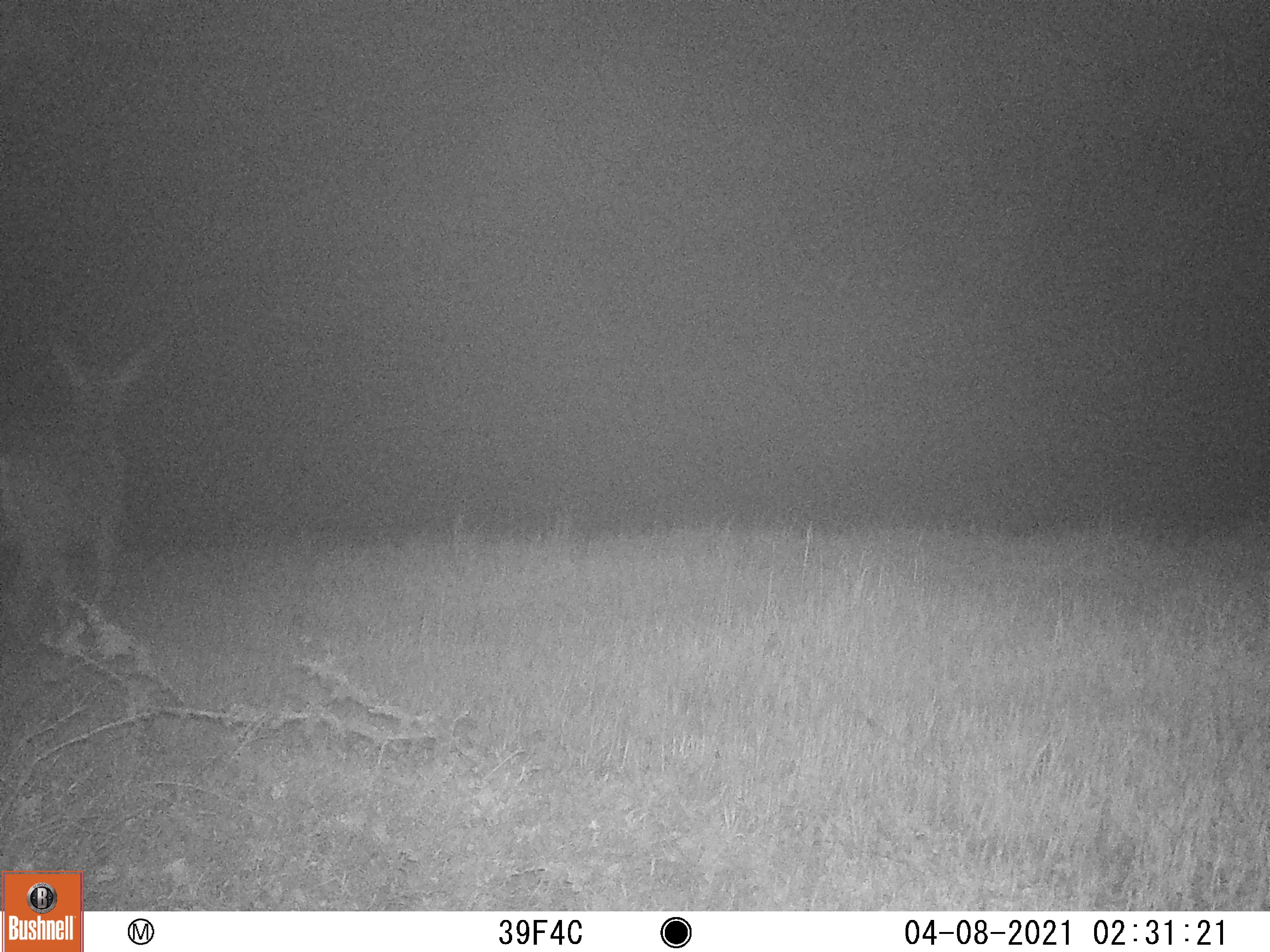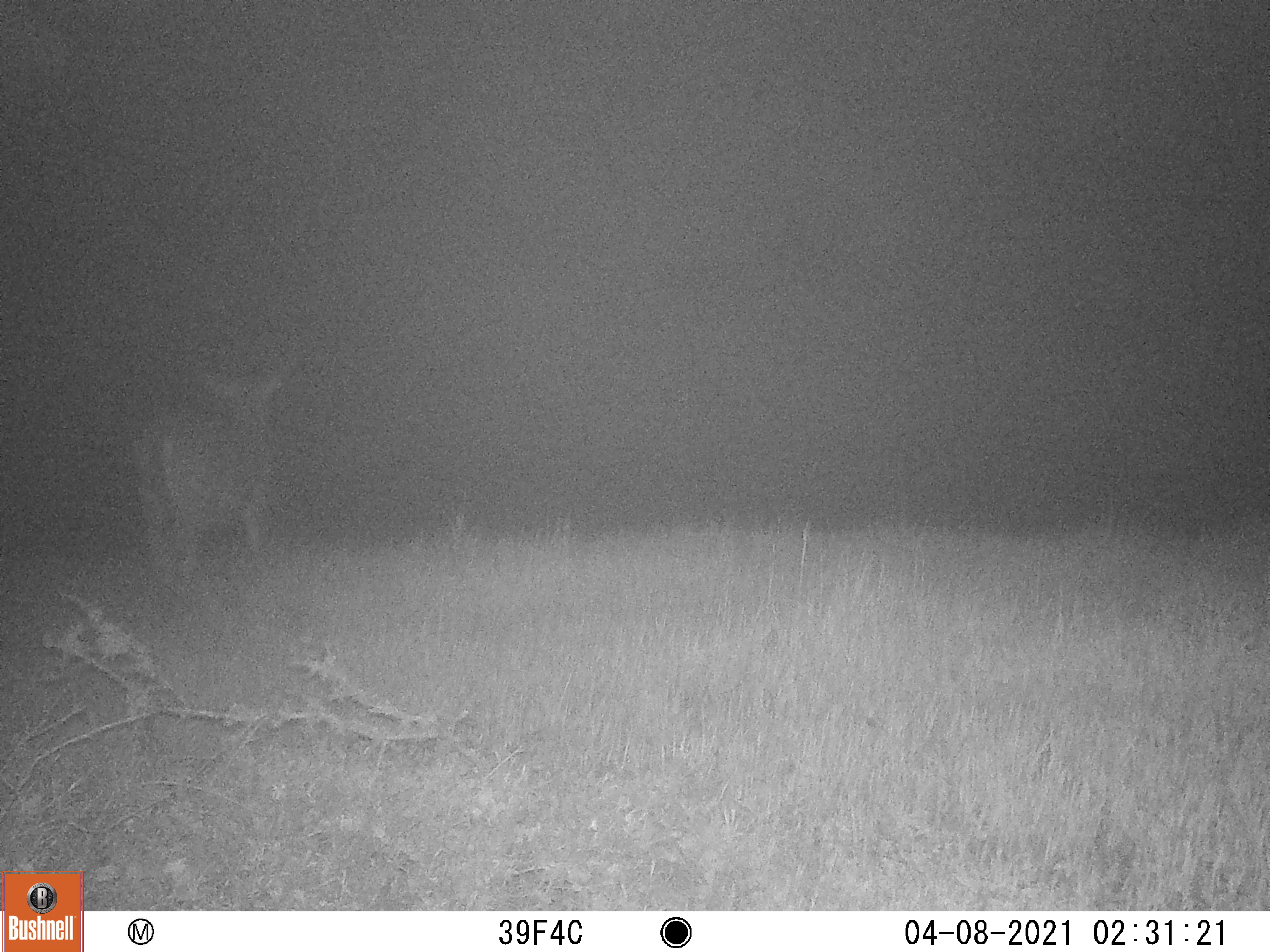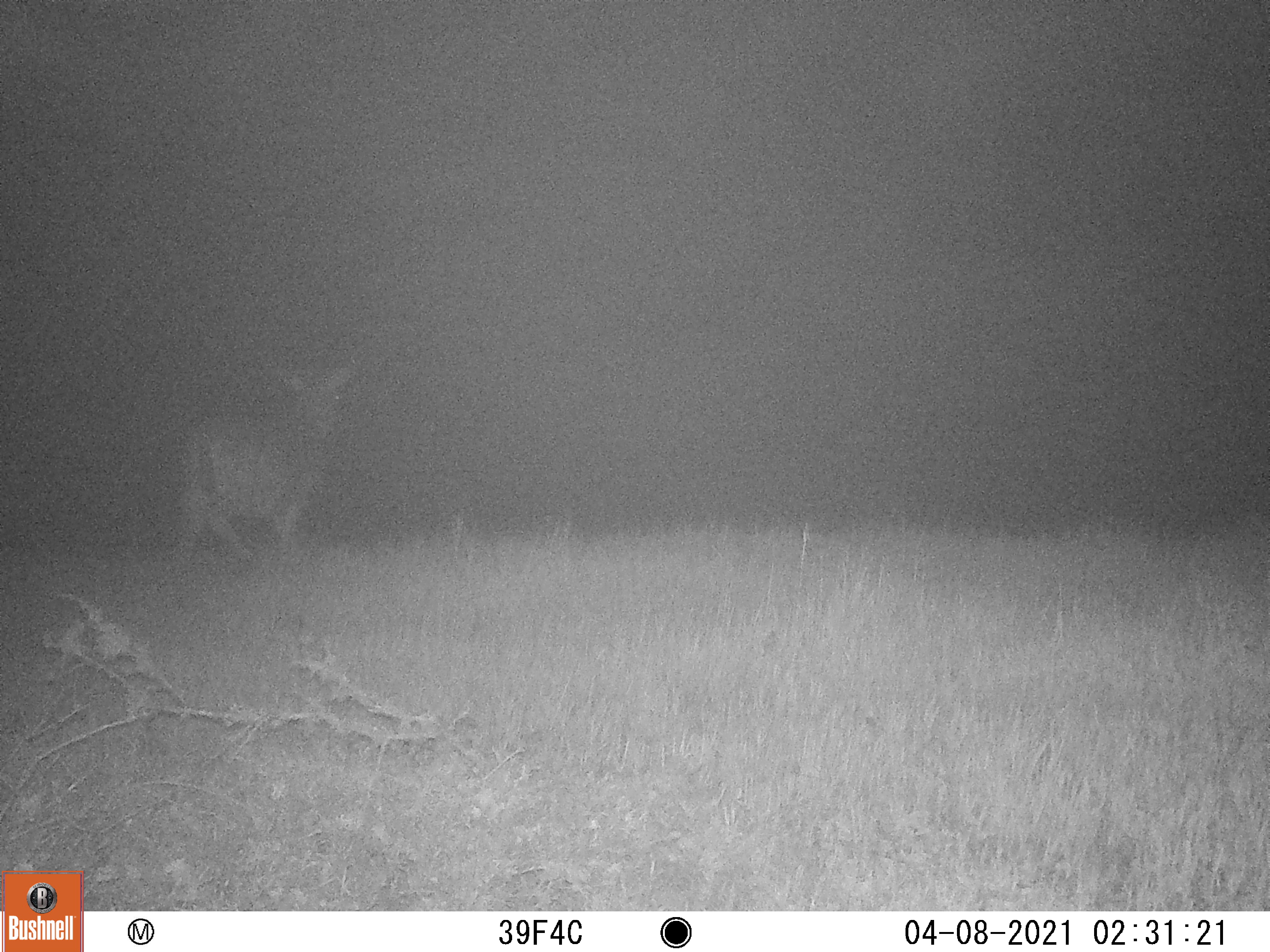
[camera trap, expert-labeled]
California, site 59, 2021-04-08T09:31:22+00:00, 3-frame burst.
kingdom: Animalia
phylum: Chordata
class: Mammalia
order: Artiodactyla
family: Cervidae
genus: Odocoileus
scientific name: Odocoileus hemionus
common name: mule deer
Mule deer (Odocoileus hemionus).